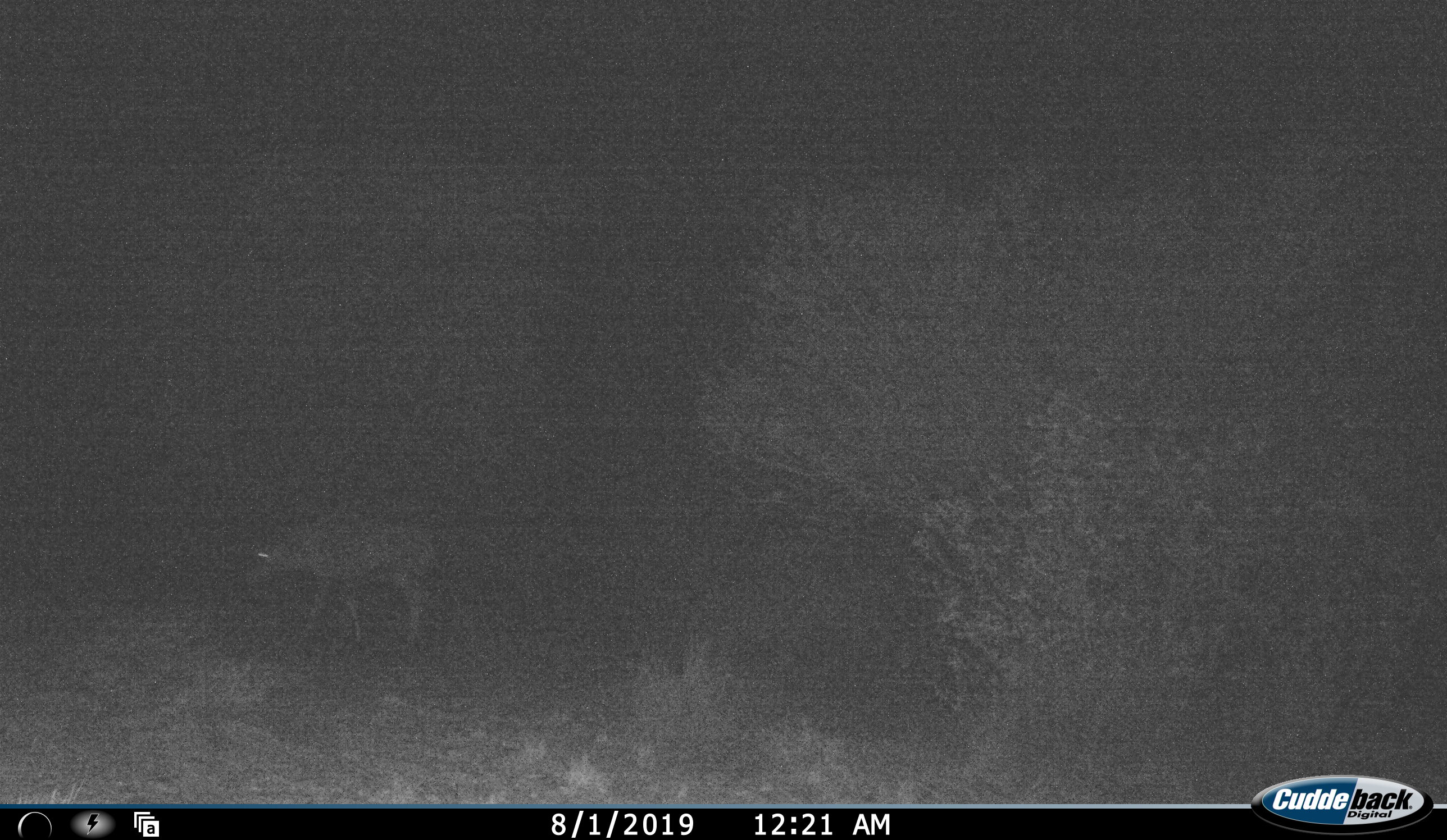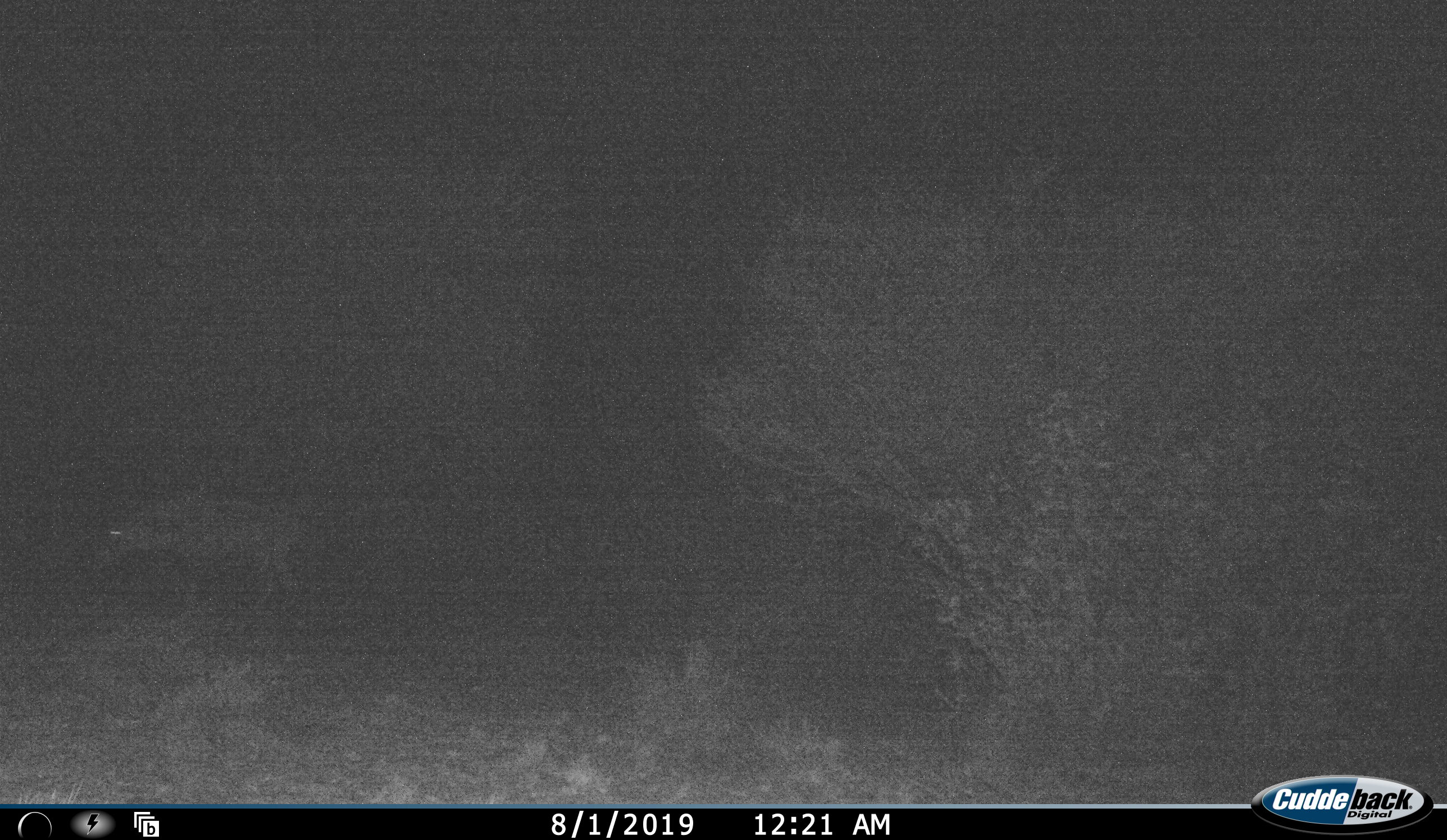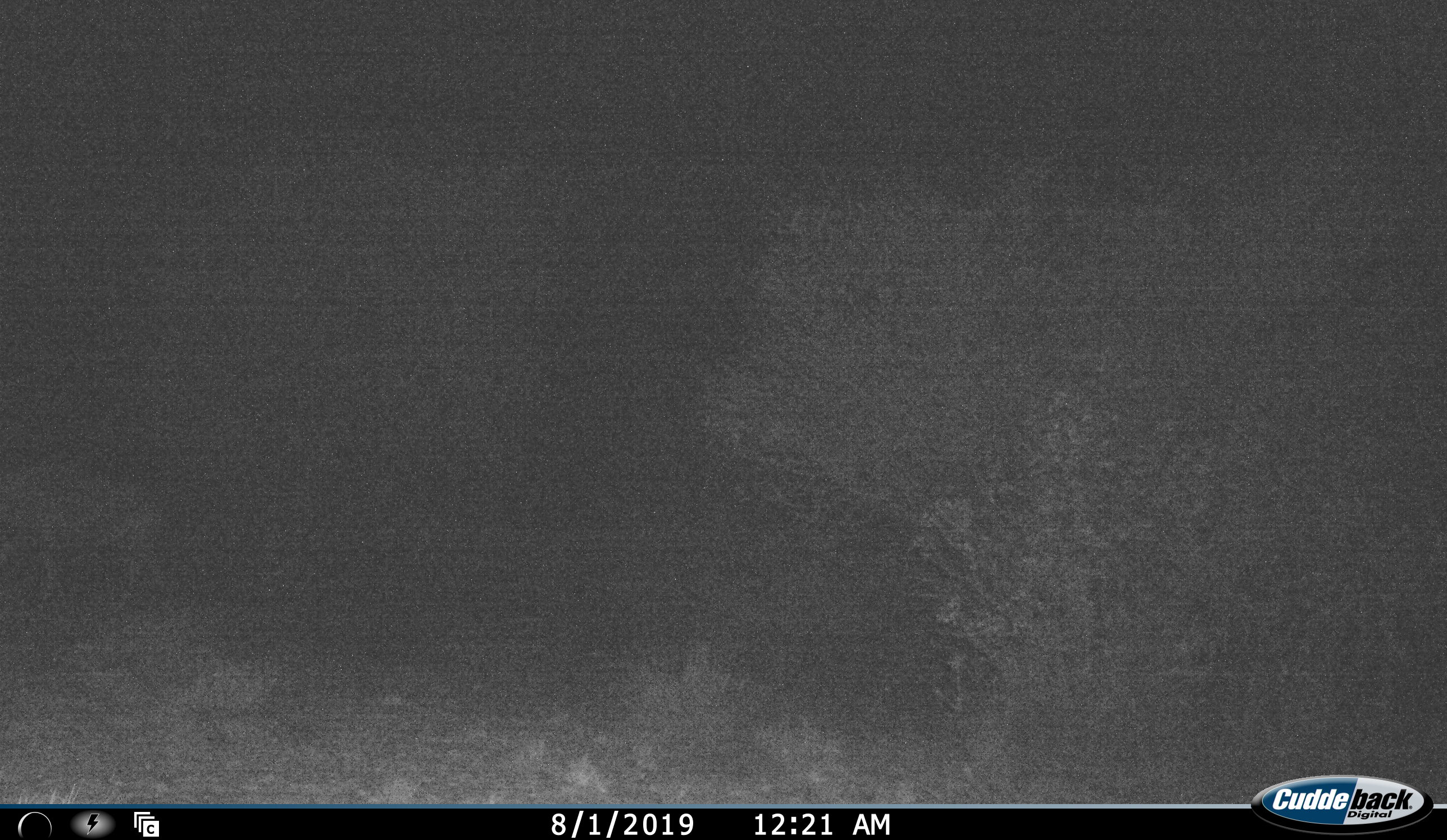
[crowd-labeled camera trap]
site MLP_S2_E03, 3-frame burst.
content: unidentified animal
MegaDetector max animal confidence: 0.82